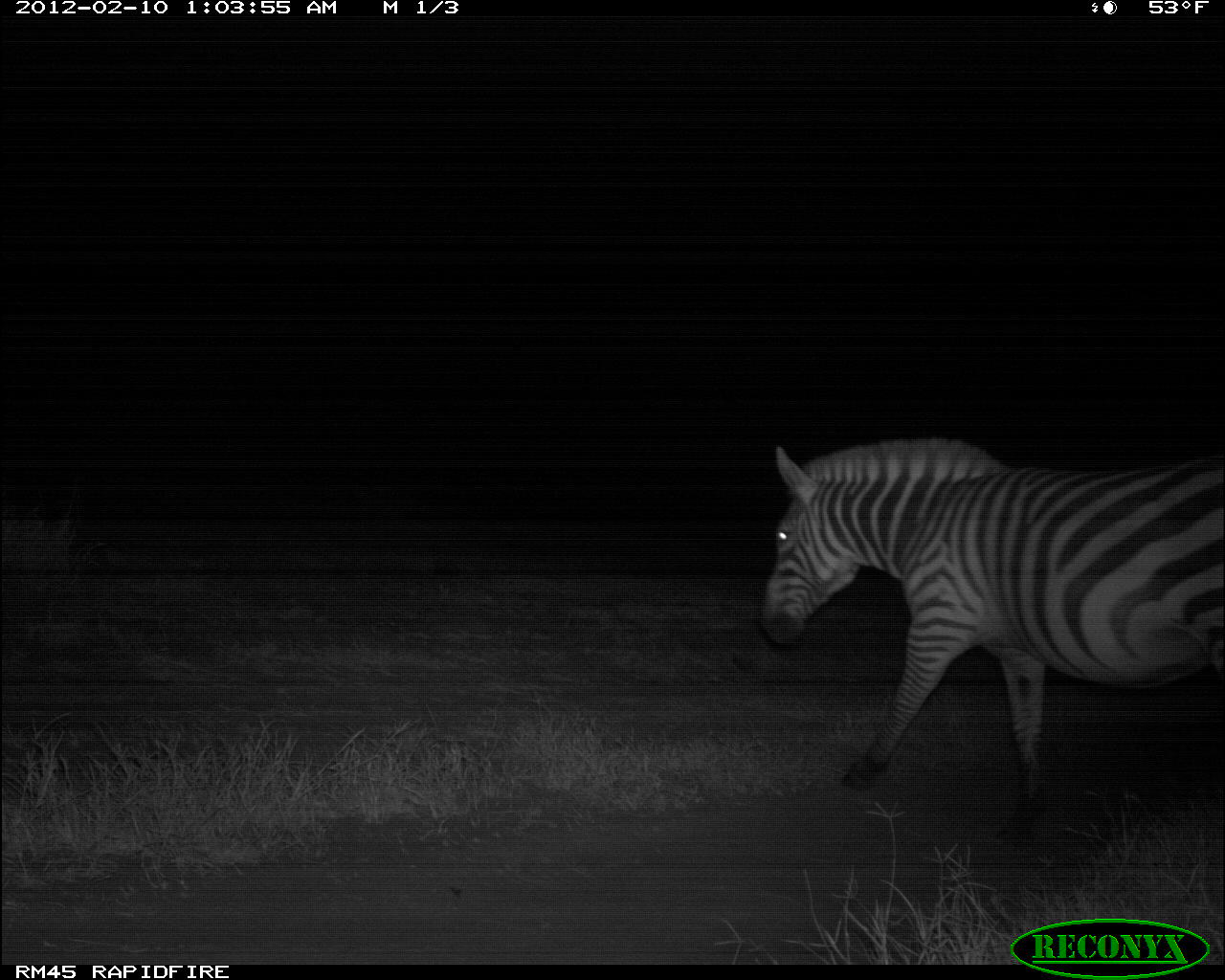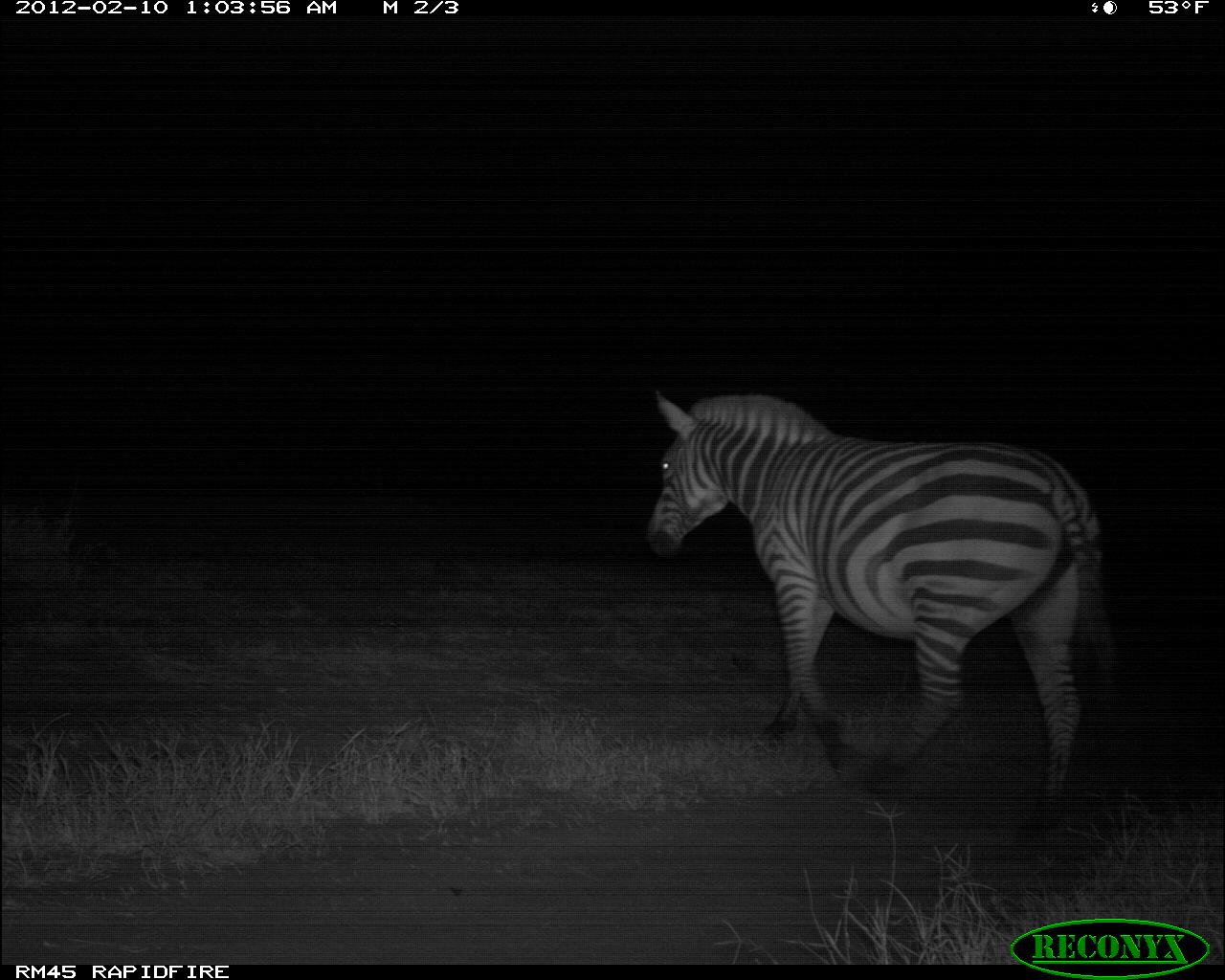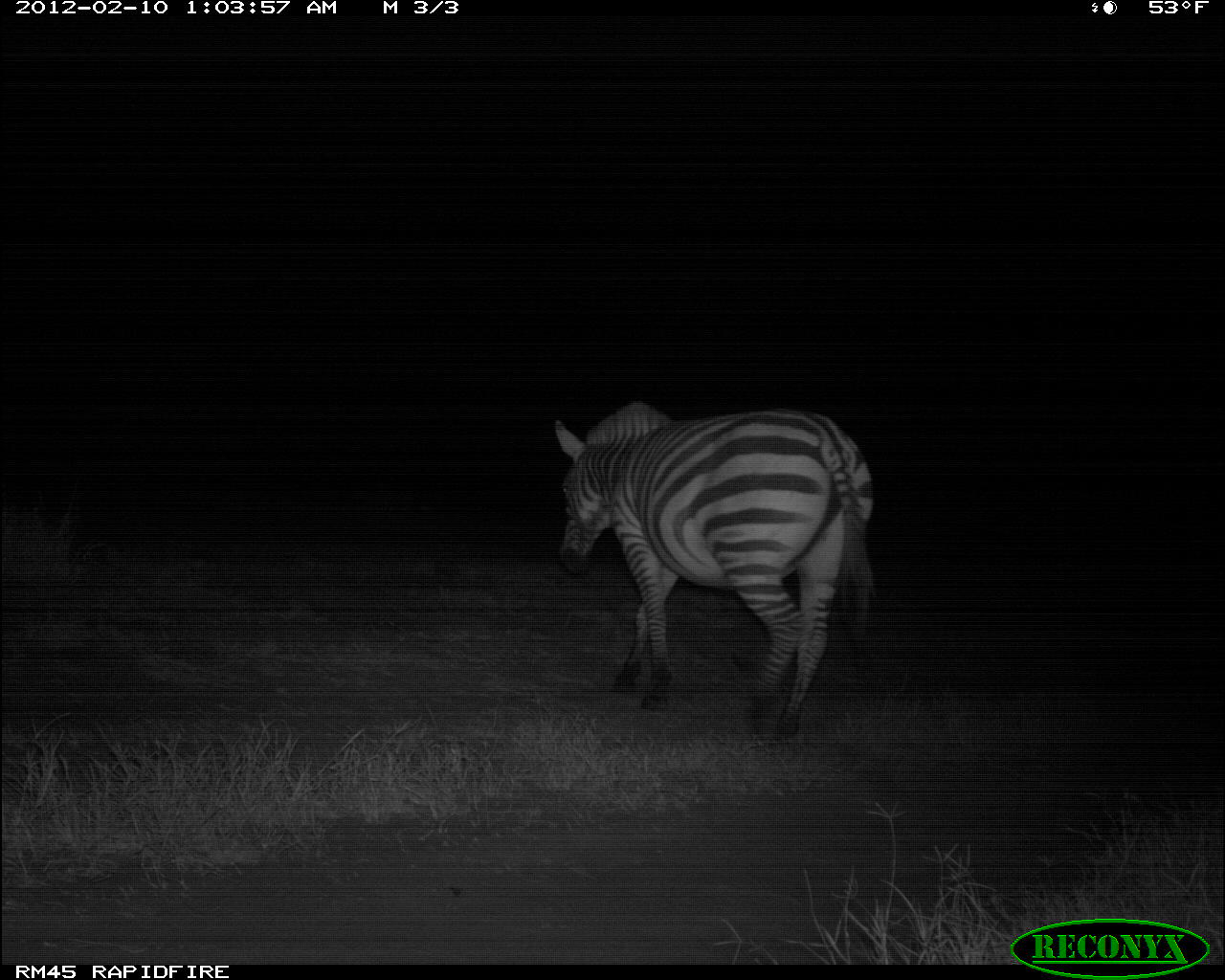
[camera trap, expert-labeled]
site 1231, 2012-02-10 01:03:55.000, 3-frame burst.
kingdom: Animalia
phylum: Chordata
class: Mammalia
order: Perissodactyla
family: Equidae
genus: Equus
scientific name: Equus quagga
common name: plains zebra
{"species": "Equus quagga (plains zebra)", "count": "1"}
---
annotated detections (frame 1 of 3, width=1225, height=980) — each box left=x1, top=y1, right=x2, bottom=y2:
equus quagga: left=754, top=432, right=1225, bottom=841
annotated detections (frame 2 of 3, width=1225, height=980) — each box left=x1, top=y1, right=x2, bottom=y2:
equus quagga: left=636, top=382, right=1113, bottom=829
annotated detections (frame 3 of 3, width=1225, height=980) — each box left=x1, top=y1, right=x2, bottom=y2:
equus quagga: left=548, top=399, right=880, bottom=743